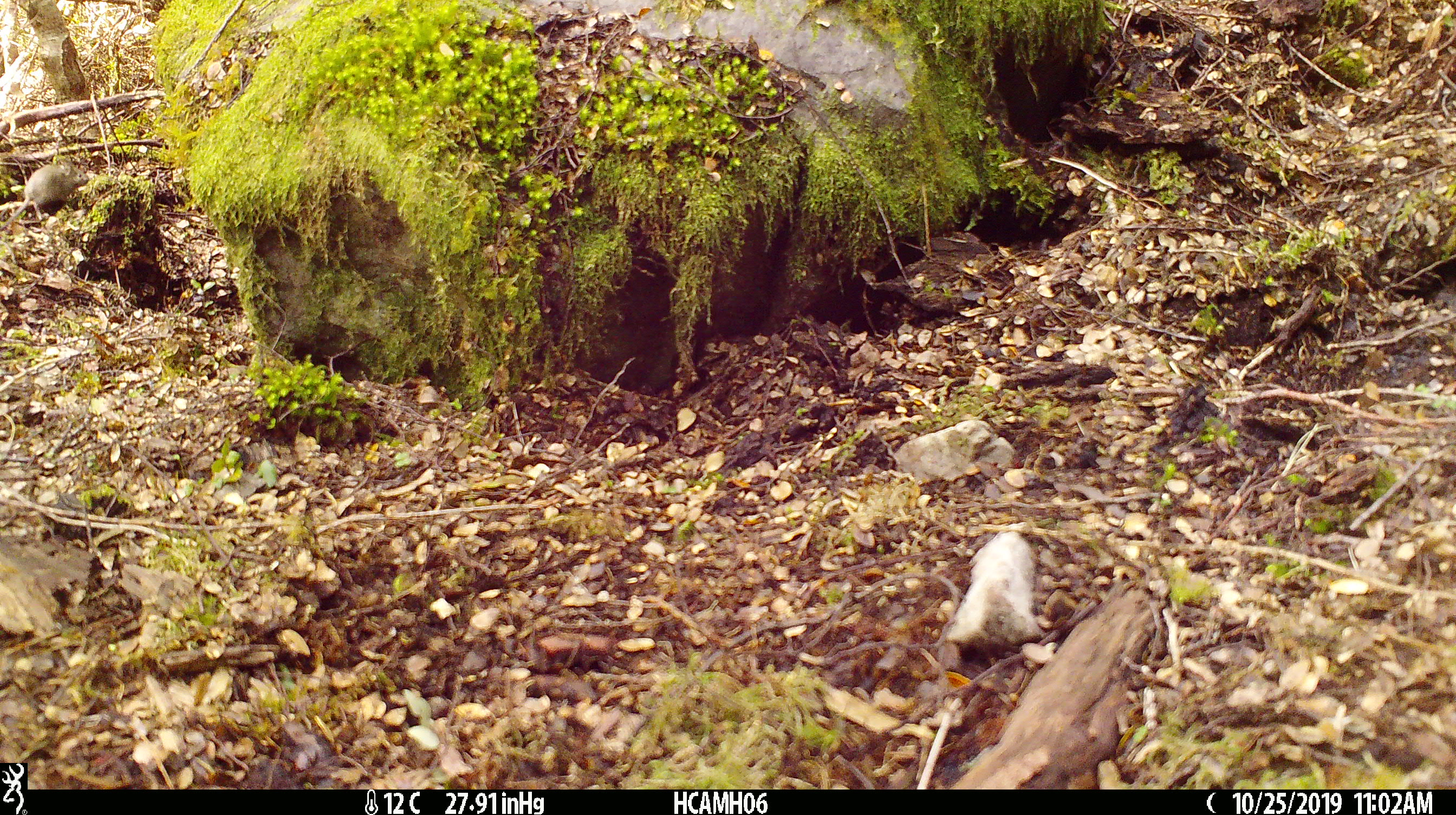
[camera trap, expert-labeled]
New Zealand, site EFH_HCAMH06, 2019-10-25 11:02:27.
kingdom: Animalia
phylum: Chordata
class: Mammalia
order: Rodentia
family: Muridae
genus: Mus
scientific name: Mus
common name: mouse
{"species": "mouse (Mus)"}